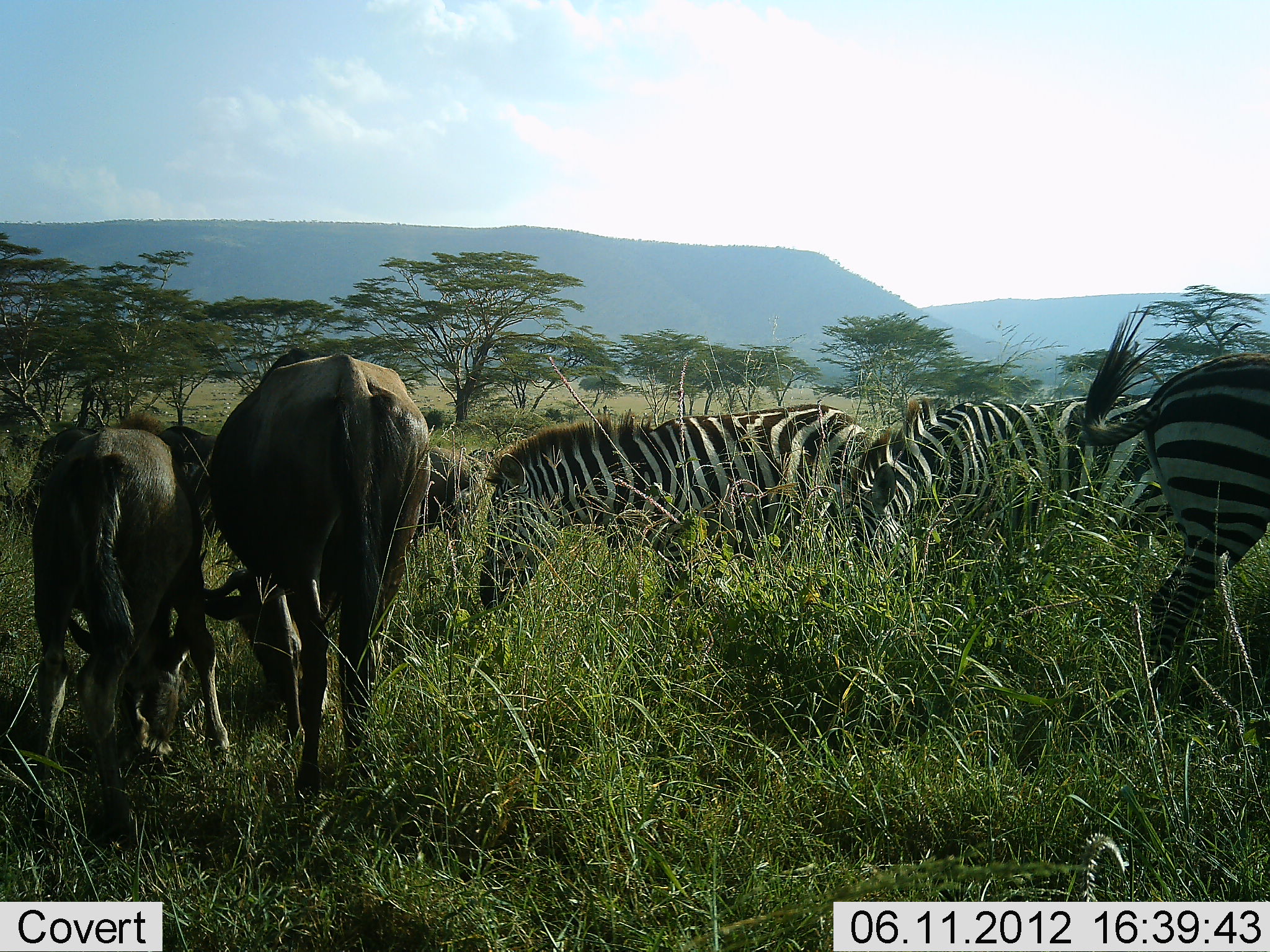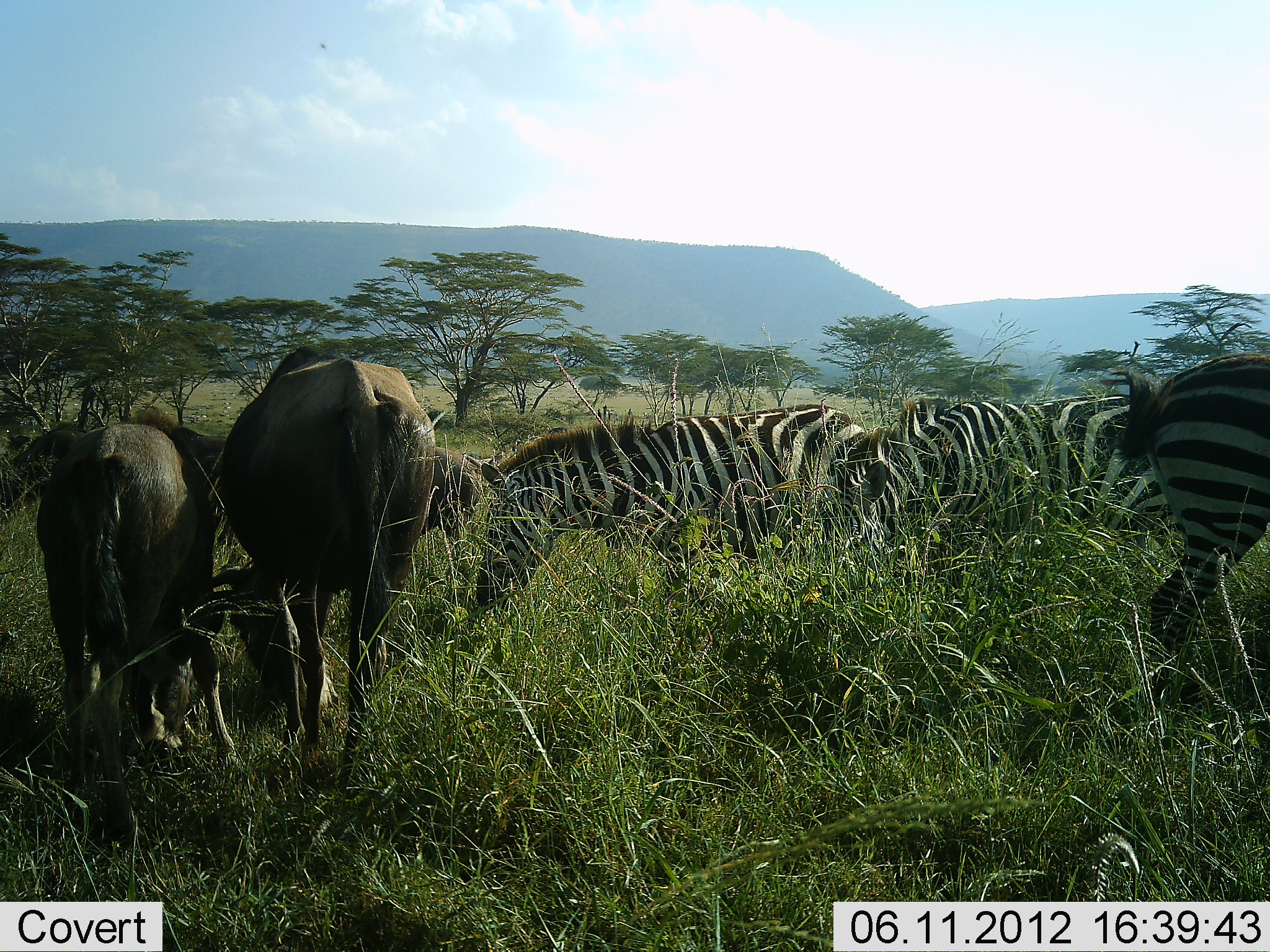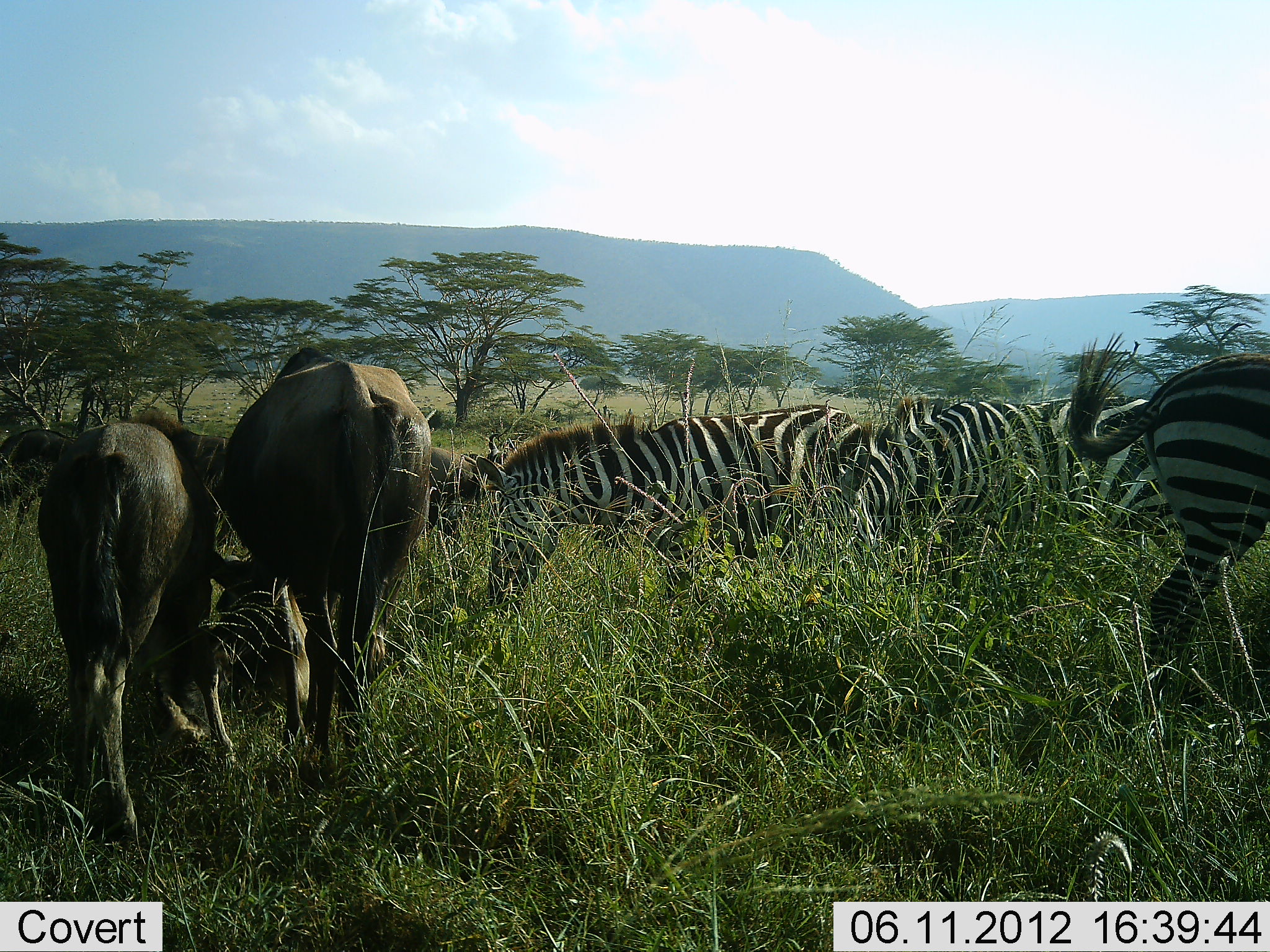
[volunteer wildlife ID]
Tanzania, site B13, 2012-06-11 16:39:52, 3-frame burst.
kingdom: Animalia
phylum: Chordata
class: Mammalia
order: Artiodactyla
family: Bovidae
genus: Connochaetes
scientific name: Connochaetes taurinus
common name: blue wildebeest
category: wildebeest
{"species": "wildebeest (blue wildebeest) (Connochaetes taurinus)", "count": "3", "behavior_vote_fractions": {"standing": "73%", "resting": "0%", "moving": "0%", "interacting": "0%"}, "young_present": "0%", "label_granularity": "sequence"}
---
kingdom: Animalia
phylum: Chordata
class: Mammalia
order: Perissodactyla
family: Equidae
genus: Equus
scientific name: Equus quagga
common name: plains zebra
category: zebra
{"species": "zebra (plains zebra) (Equus quagga)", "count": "3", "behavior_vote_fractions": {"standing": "64%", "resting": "0%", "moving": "0%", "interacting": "0%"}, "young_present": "0%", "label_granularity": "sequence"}